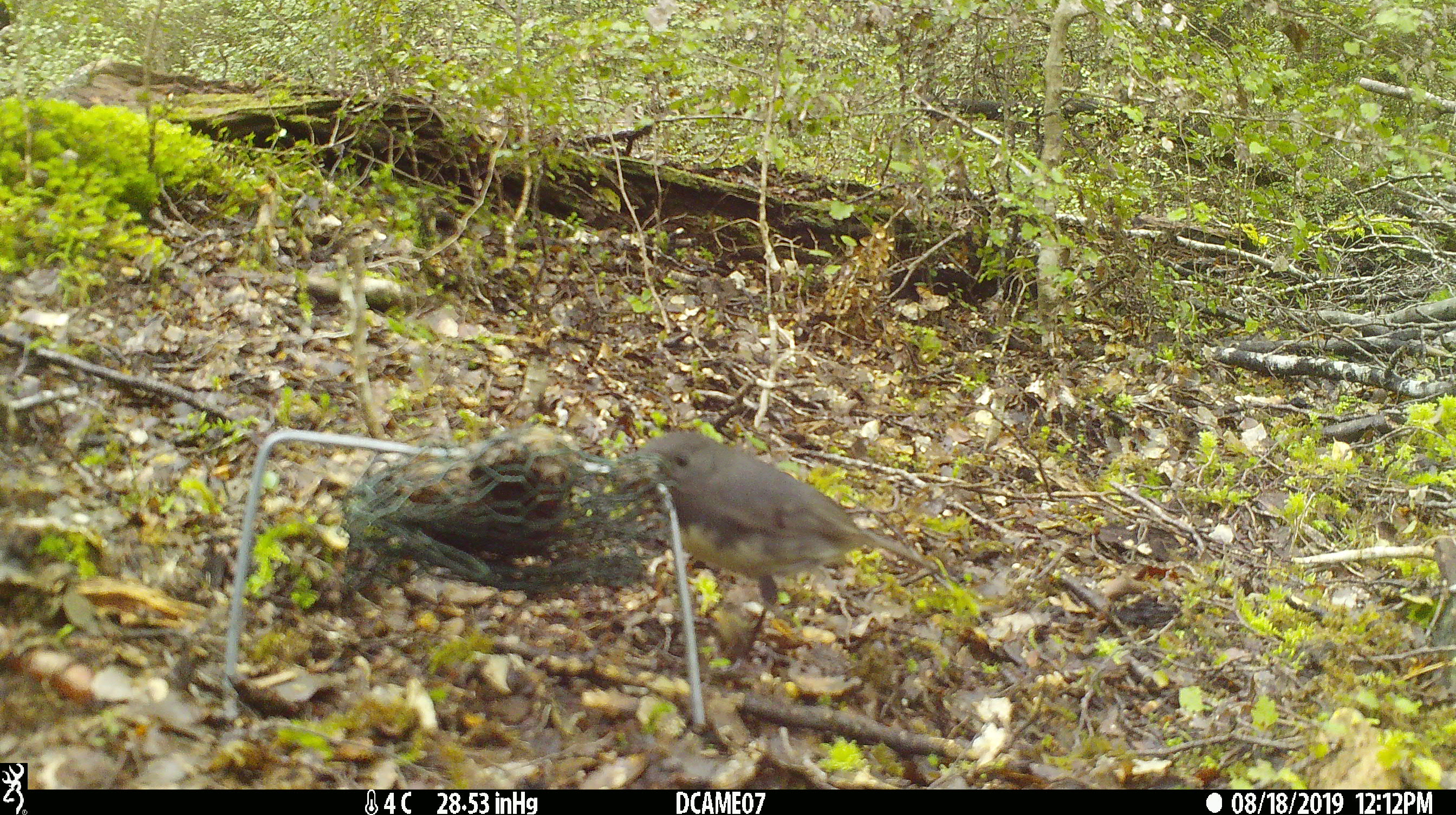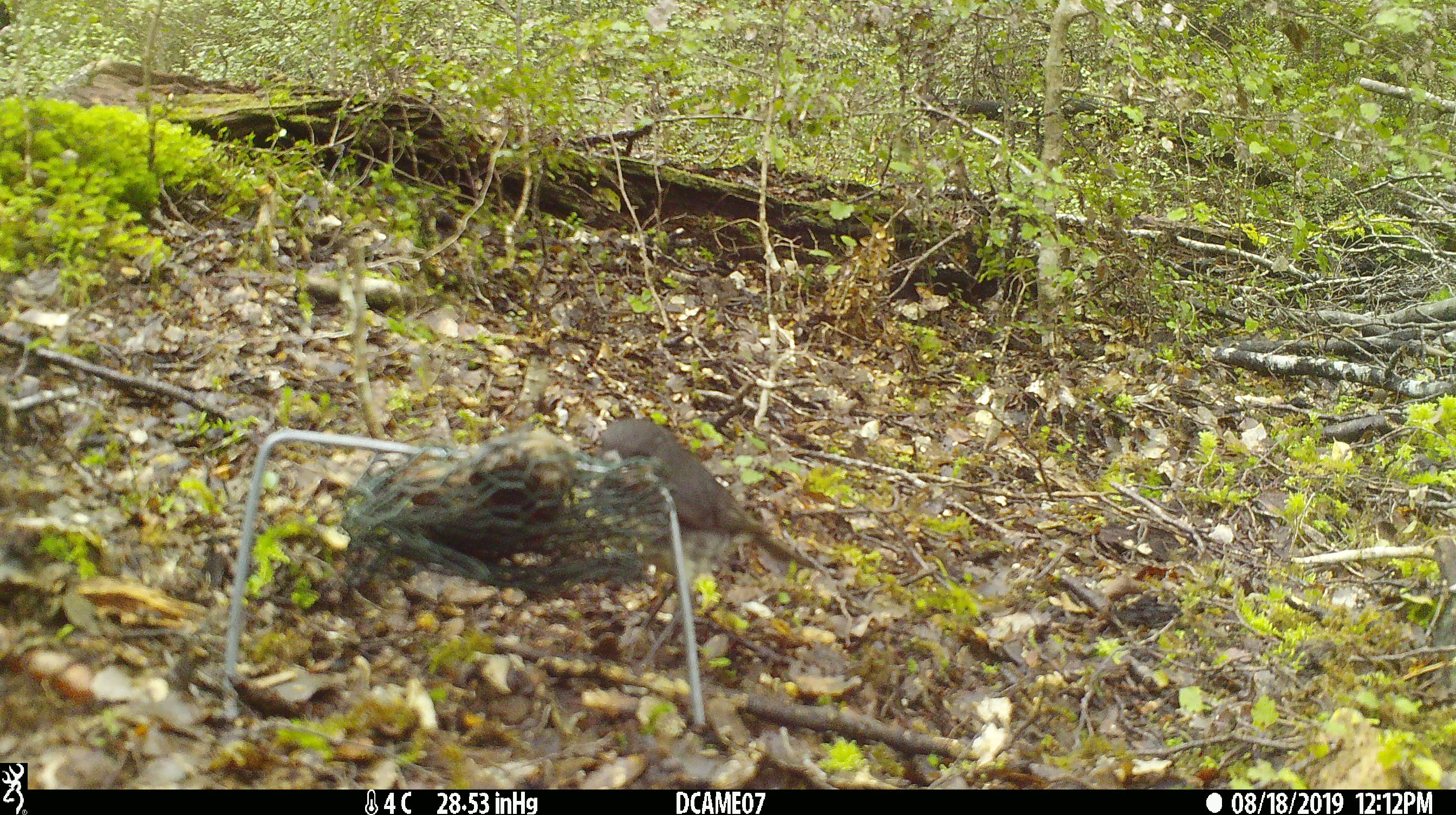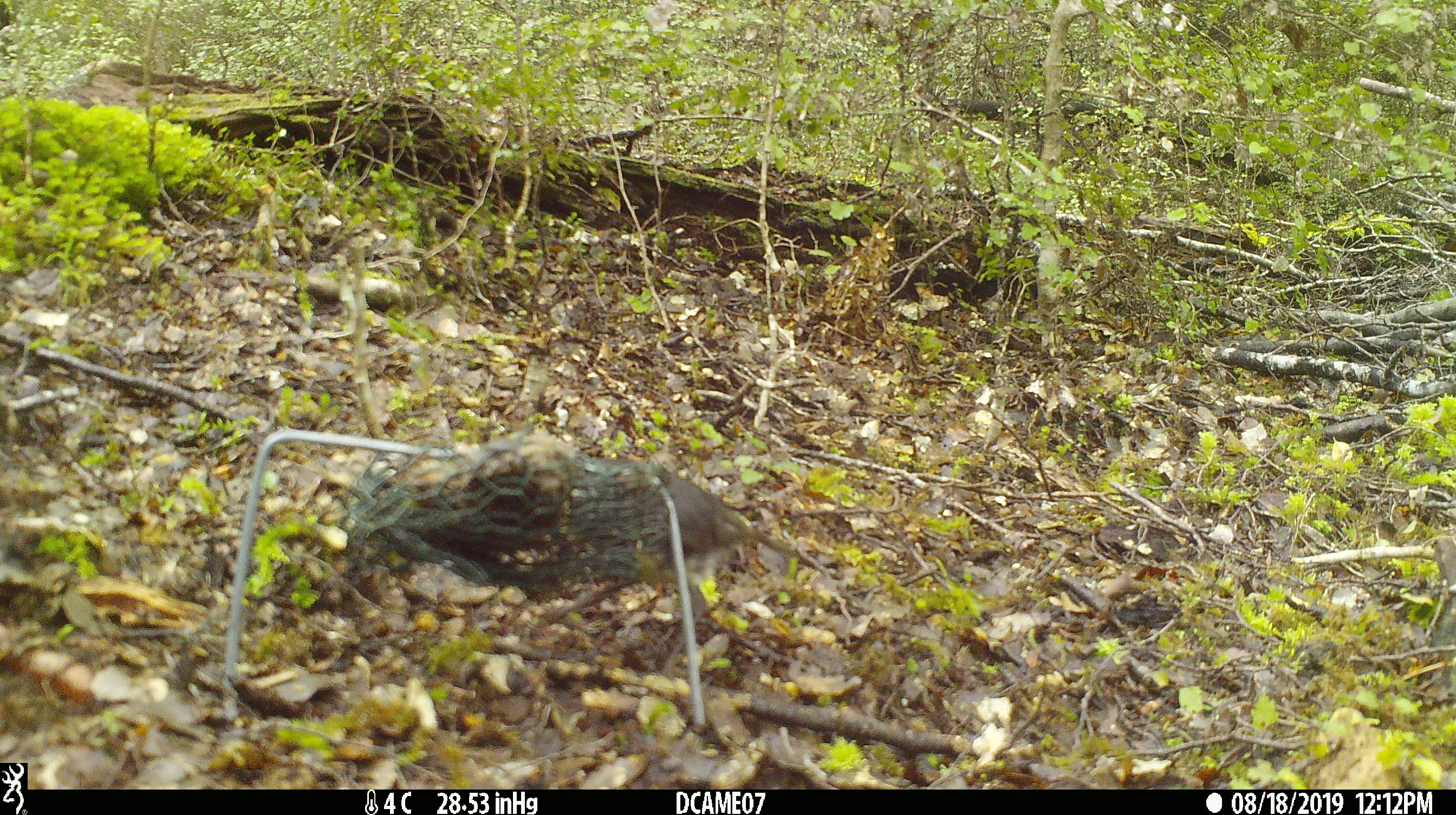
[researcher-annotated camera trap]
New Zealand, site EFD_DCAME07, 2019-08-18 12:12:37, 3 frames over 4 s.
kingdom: Animalia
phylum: Chordata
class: Aves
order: Passeriformes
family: Petroicidae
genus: Petroica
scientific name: Petroica australis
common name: new zealand robin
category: robin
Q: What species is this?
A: Robin (new zealand robin) (Petroica australis).